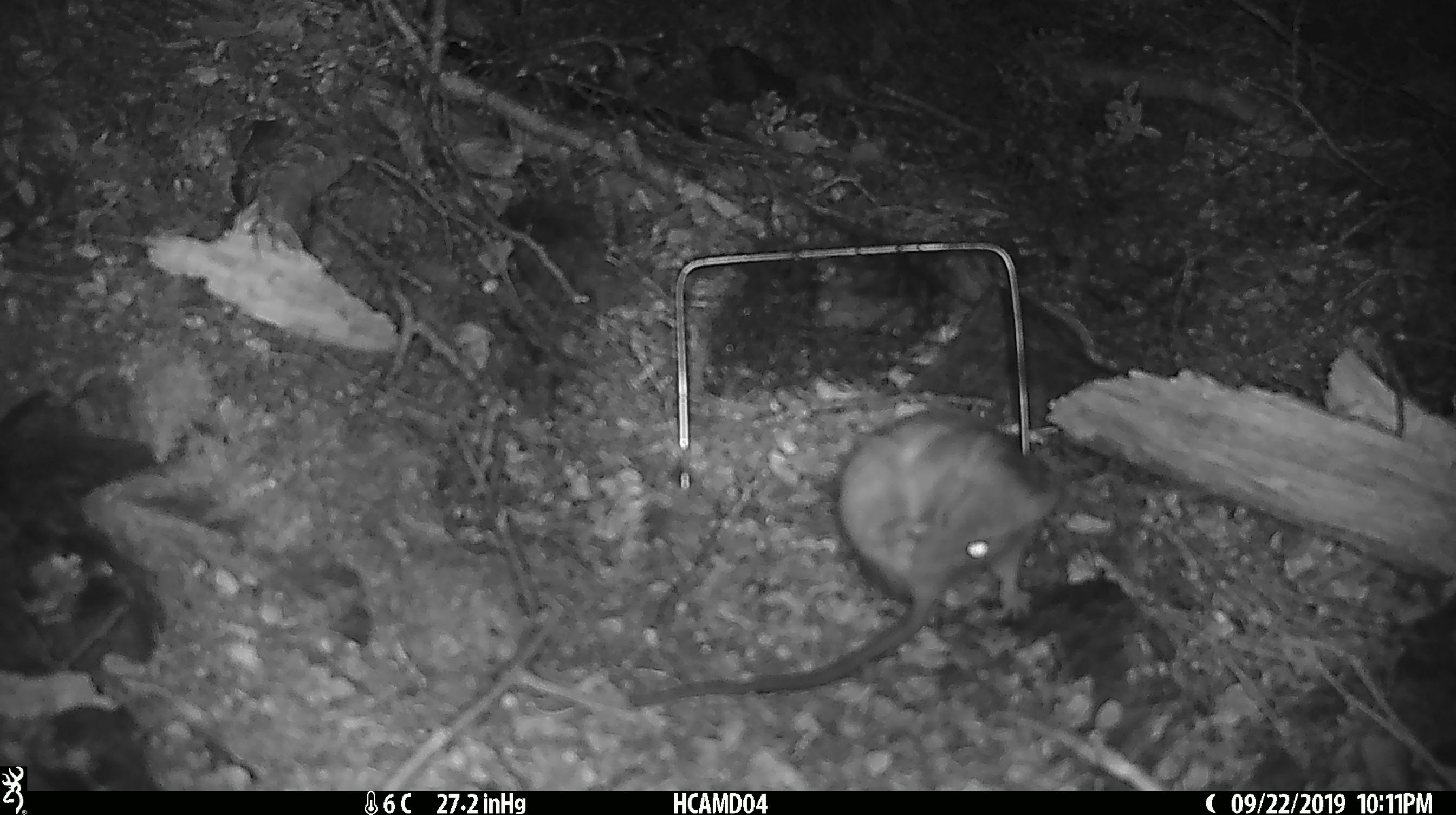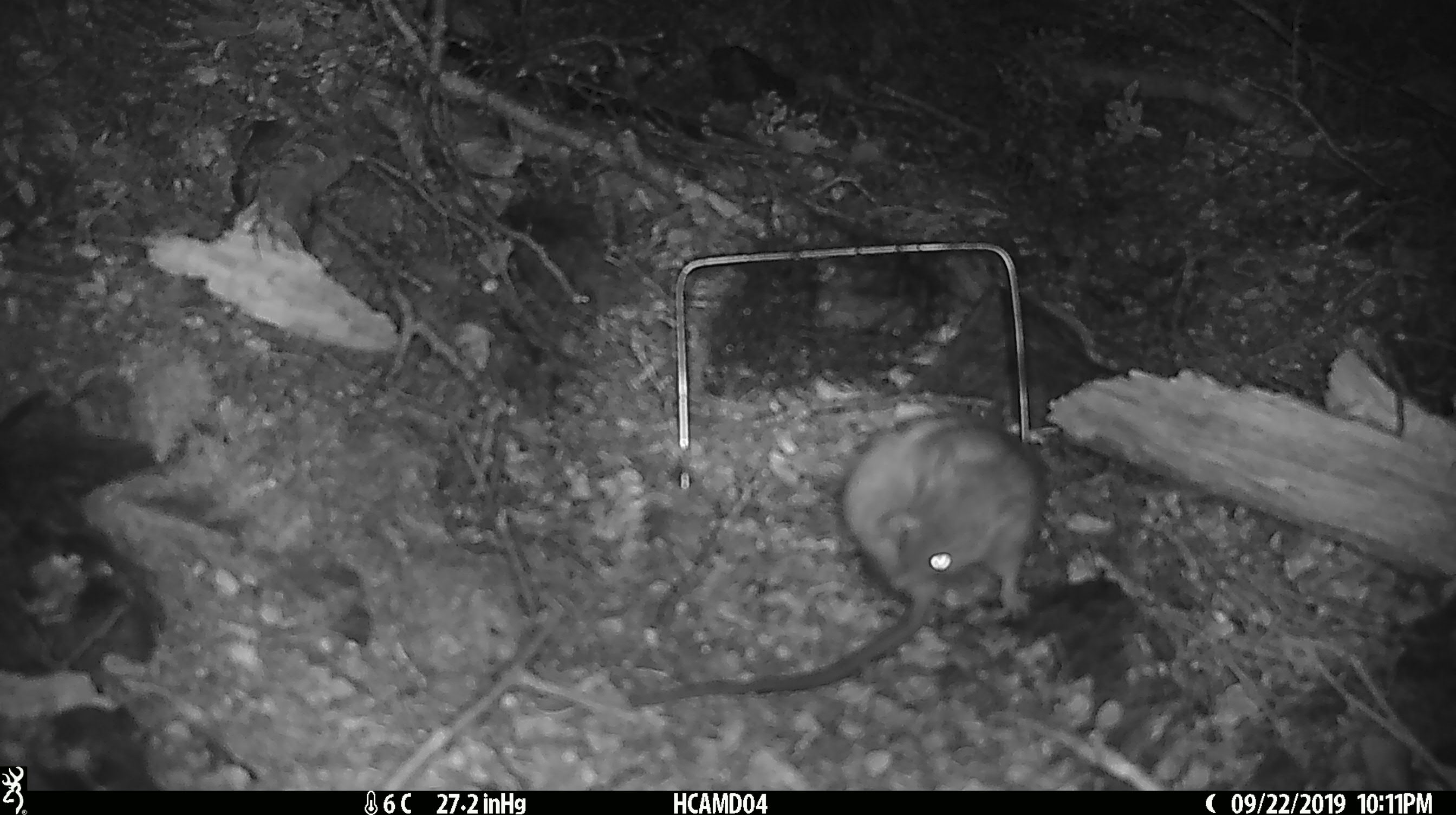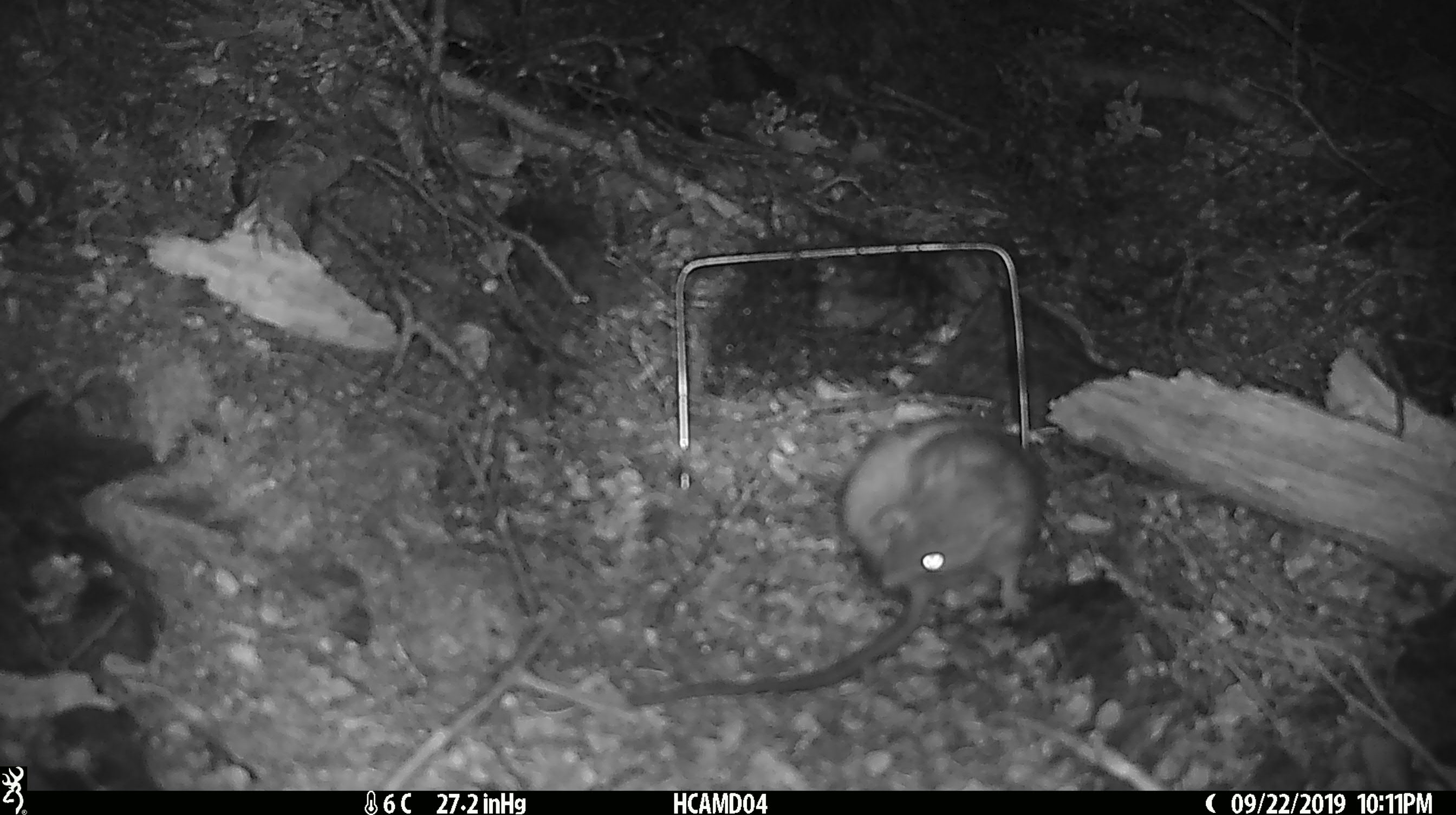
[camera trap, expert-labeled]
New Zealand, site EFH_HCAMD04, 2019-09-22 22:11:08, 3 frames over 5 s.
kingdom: Animalia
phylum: Chordata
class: Mammalia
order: Rodentia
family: Muridae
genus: Rattus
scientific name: Rattus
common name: rat